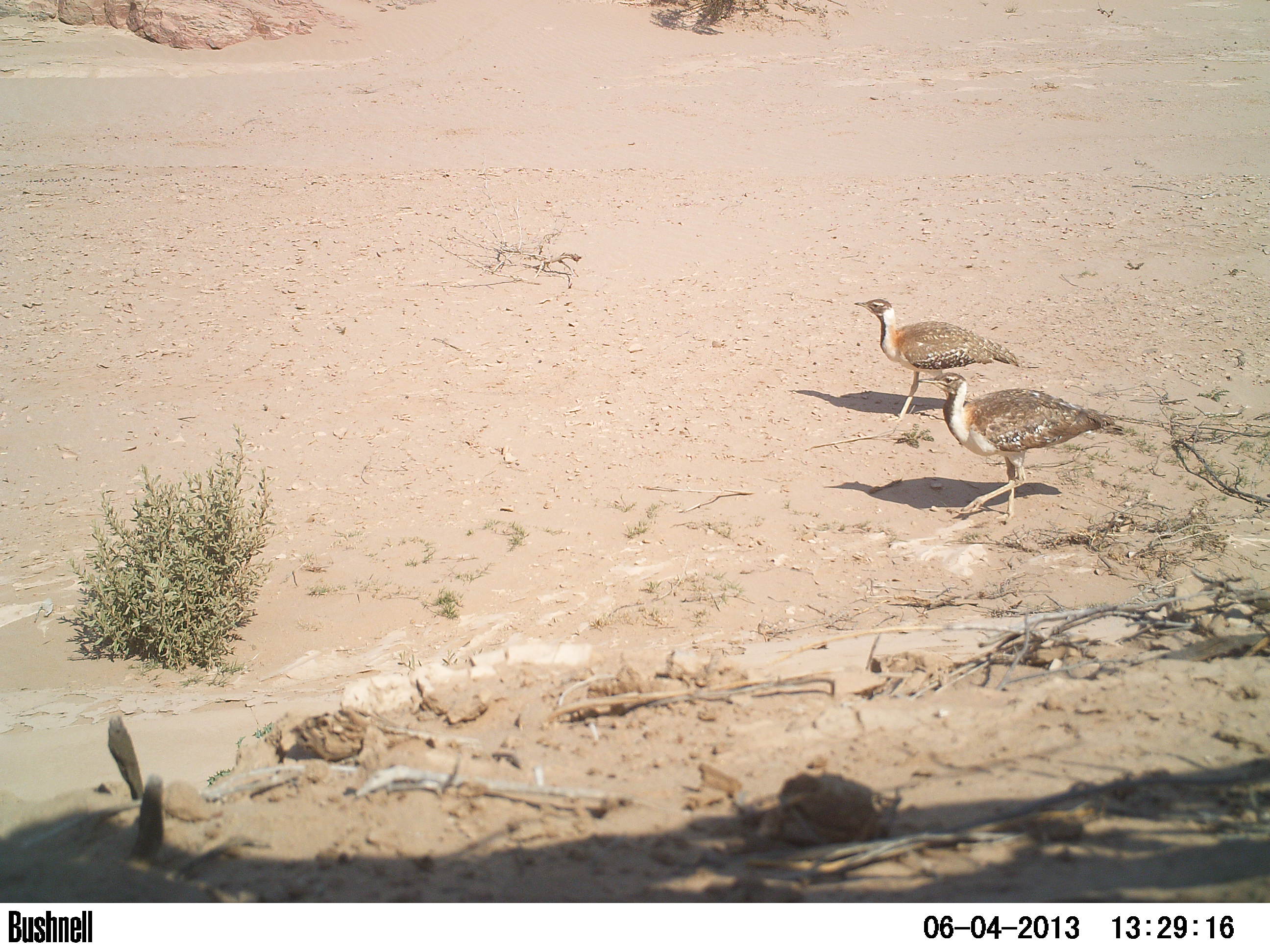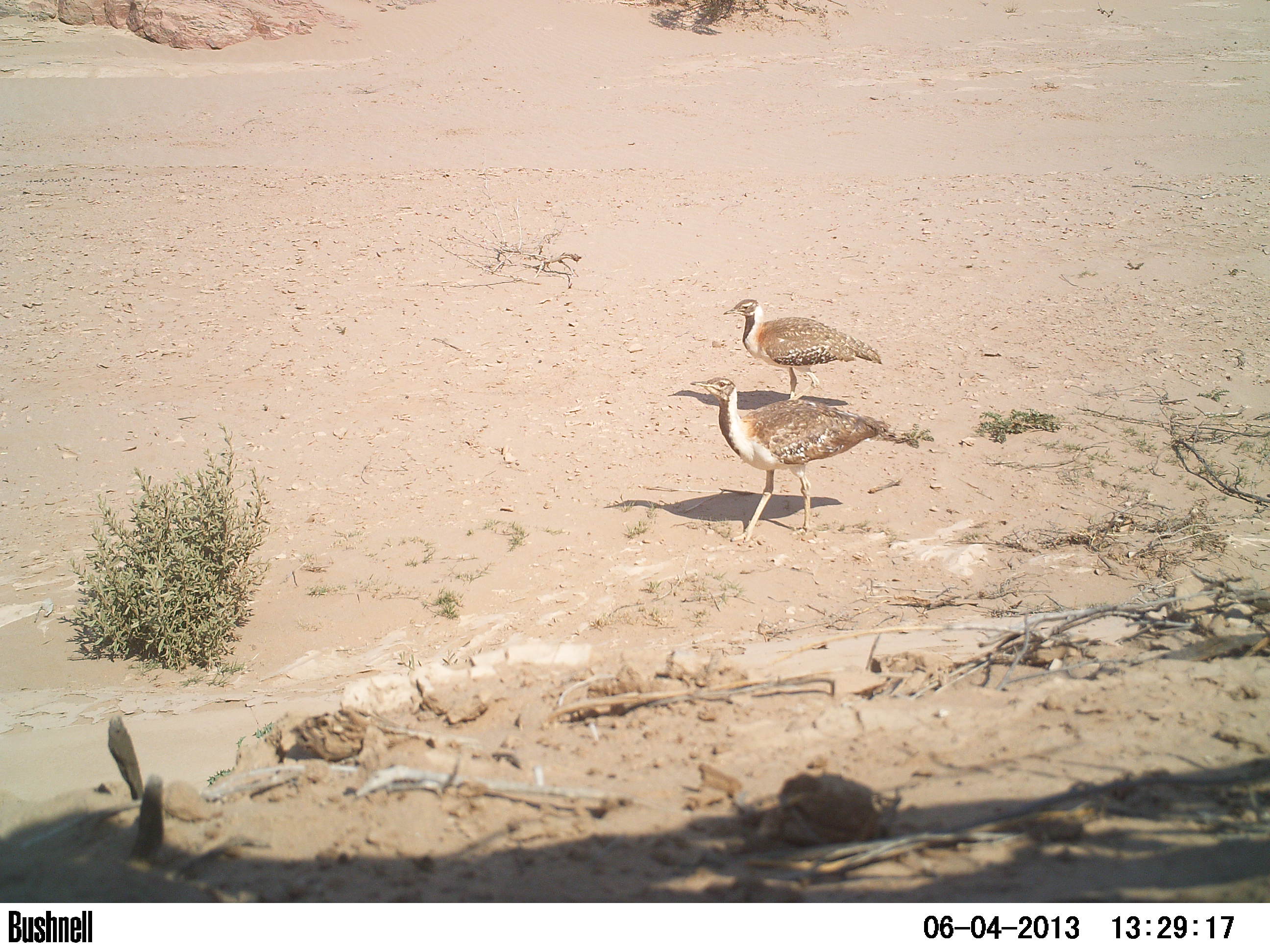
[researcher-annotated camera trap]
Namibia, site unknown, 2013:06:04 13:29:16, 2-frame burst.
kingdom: Animalia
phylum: Chordata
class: Aves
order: Otidiformes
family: Otididae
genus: Neotis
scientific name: Neotis ludwigii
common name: ludwig's bustard